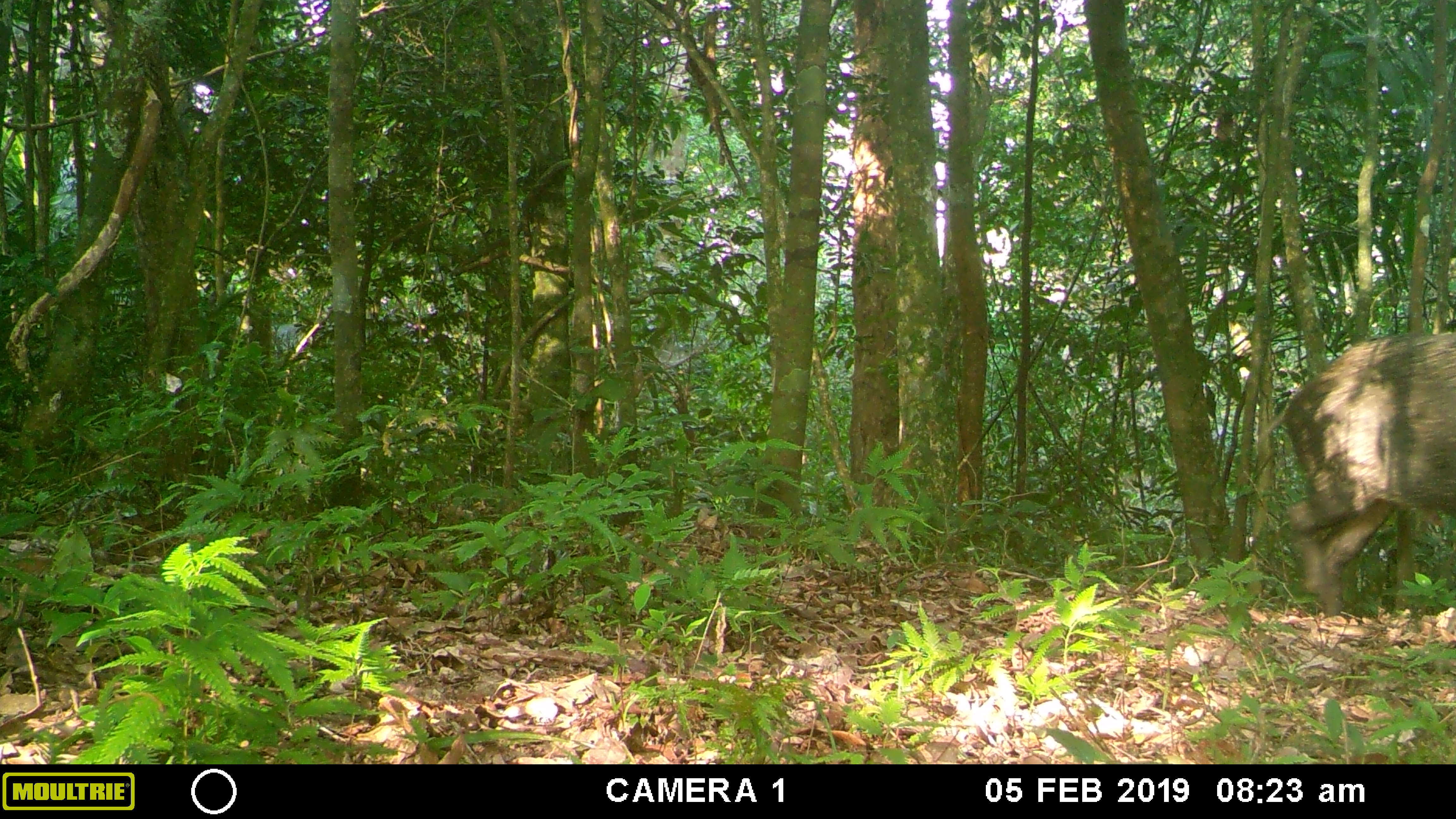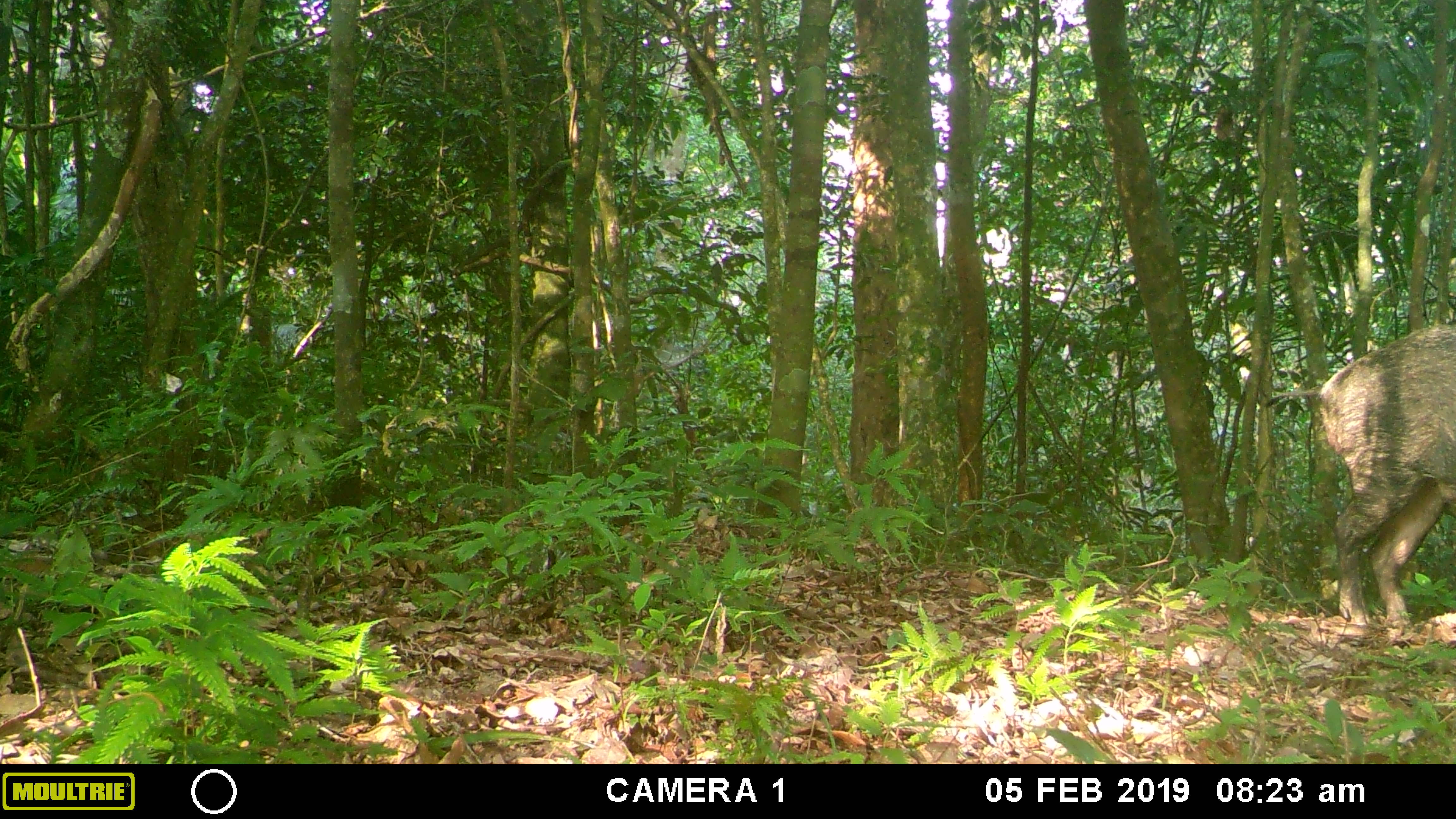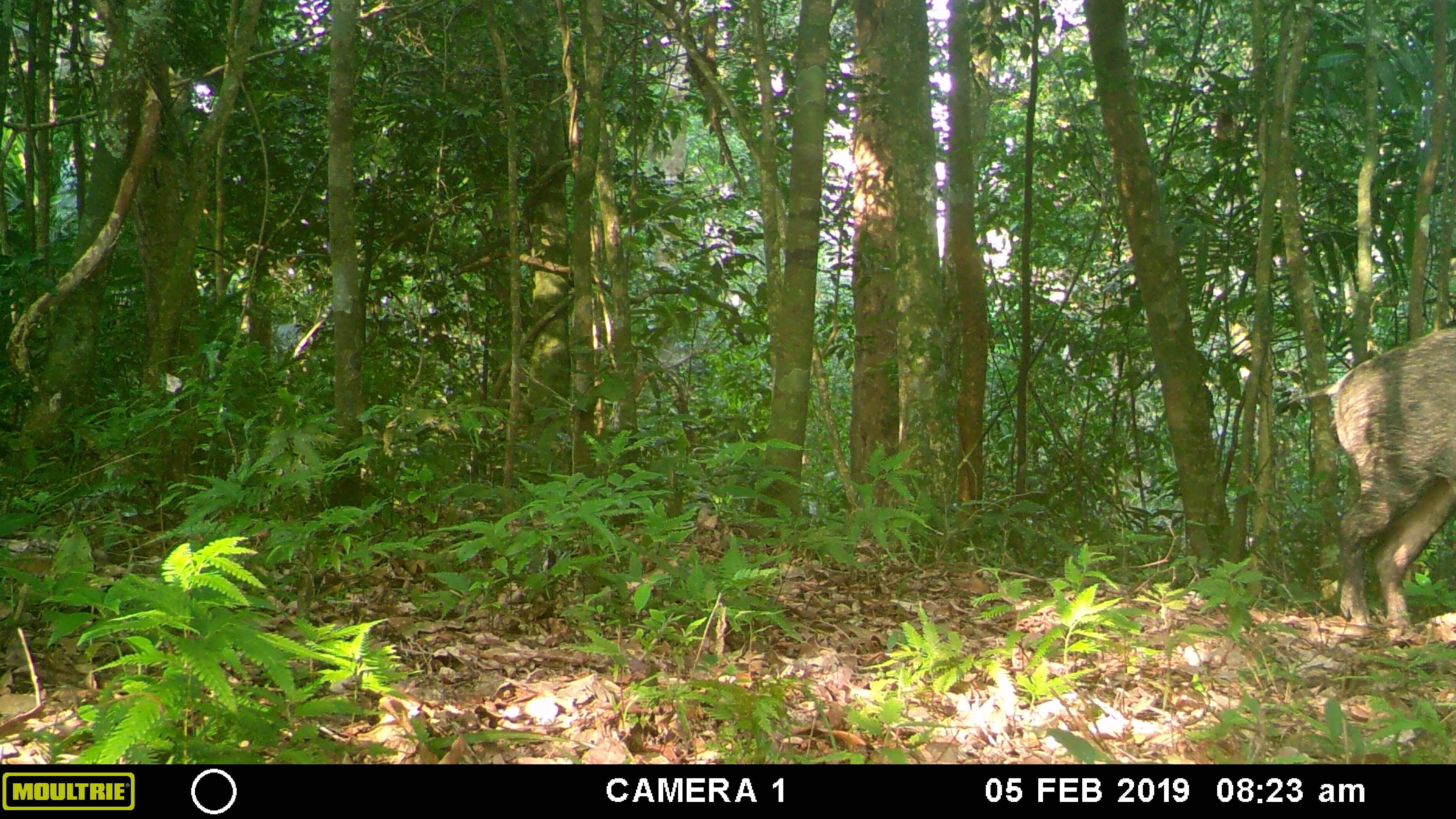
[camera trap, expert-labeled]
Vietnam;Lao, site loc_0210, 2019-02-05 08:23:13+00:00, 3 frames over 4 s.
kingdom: Animalia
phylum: Chordata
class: Mammalia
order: Artiodactyla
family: Suidae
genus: Sus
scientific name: Sus scrofa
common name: eurasian wild pig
Eurasian wild pig (Sus scrofa). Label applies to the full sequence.